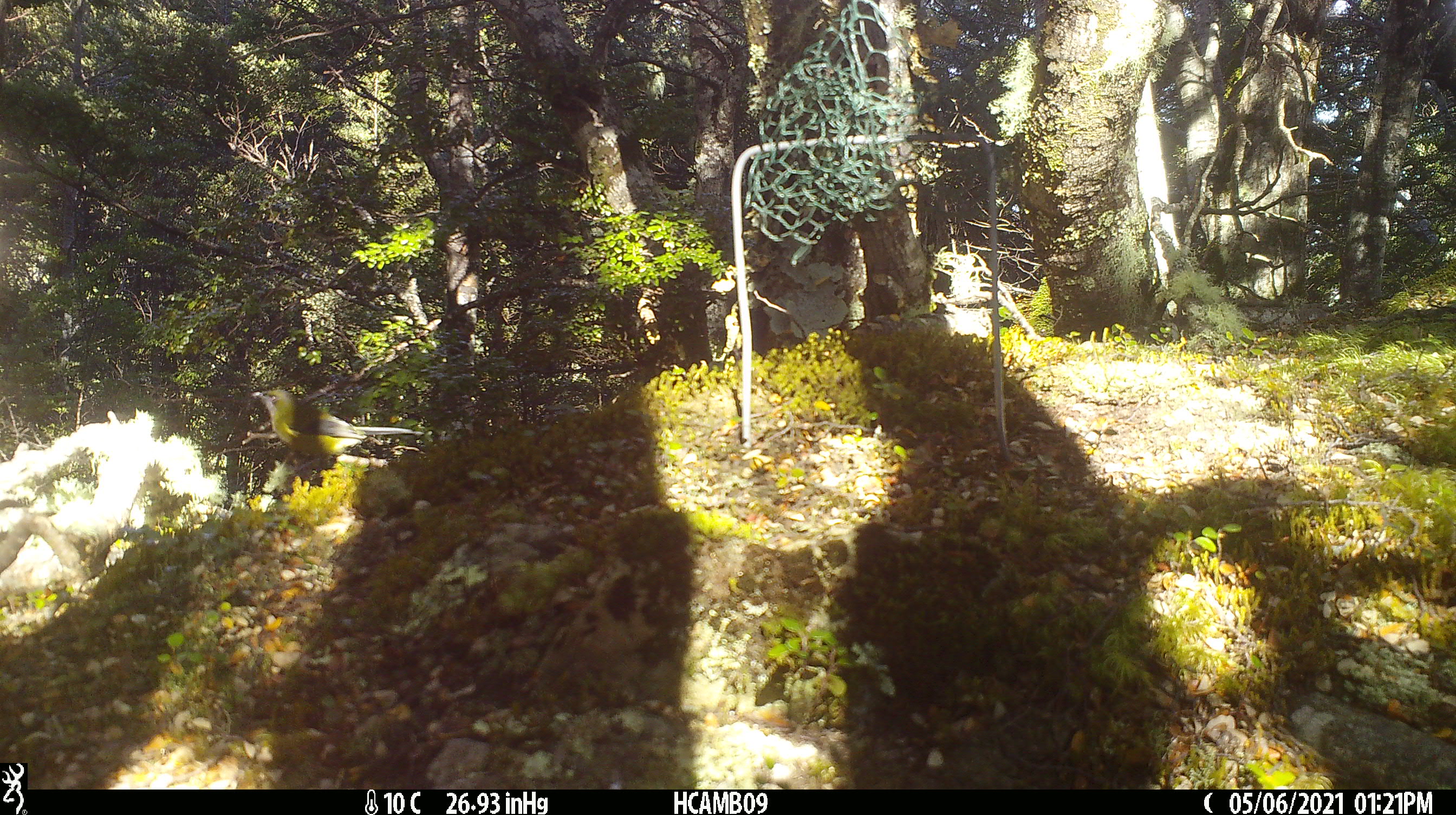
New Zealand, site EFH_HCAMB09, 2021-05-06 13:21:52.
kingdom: Animalia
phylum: Chordata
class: Aves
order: Passeriformes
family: Meliphagidae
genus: Anthornis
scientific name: Anthornis melanura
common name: new zealand bellbird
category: bellbird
Bellbird (new zealand bellbird) (Anthornis melanura).